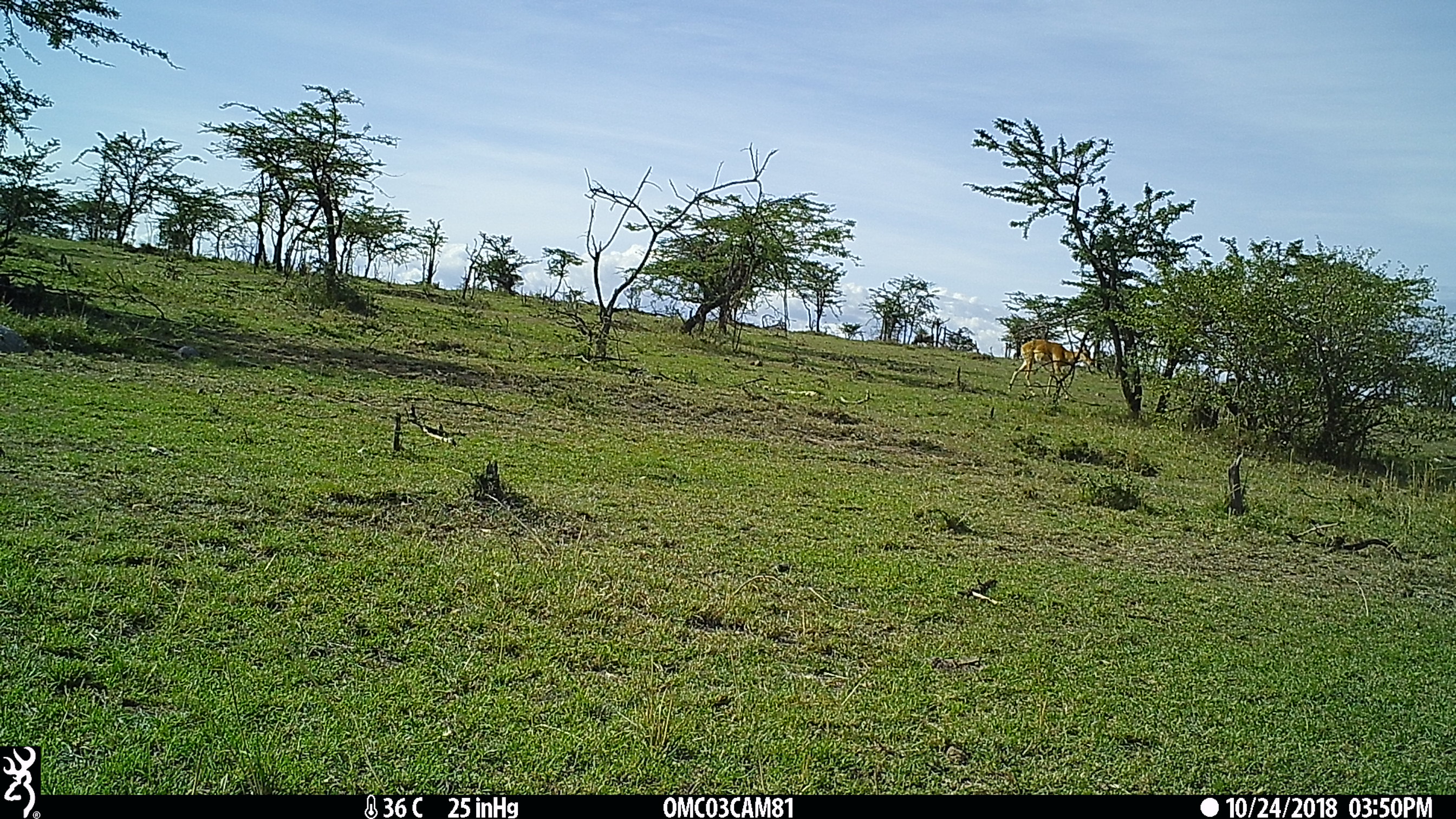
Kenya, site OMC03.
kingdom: Animalia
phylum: Chordata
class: Mammalia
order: Artiodactyla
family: Bovidae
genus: Aepyceros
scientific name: Aepyceros melampus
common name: impala